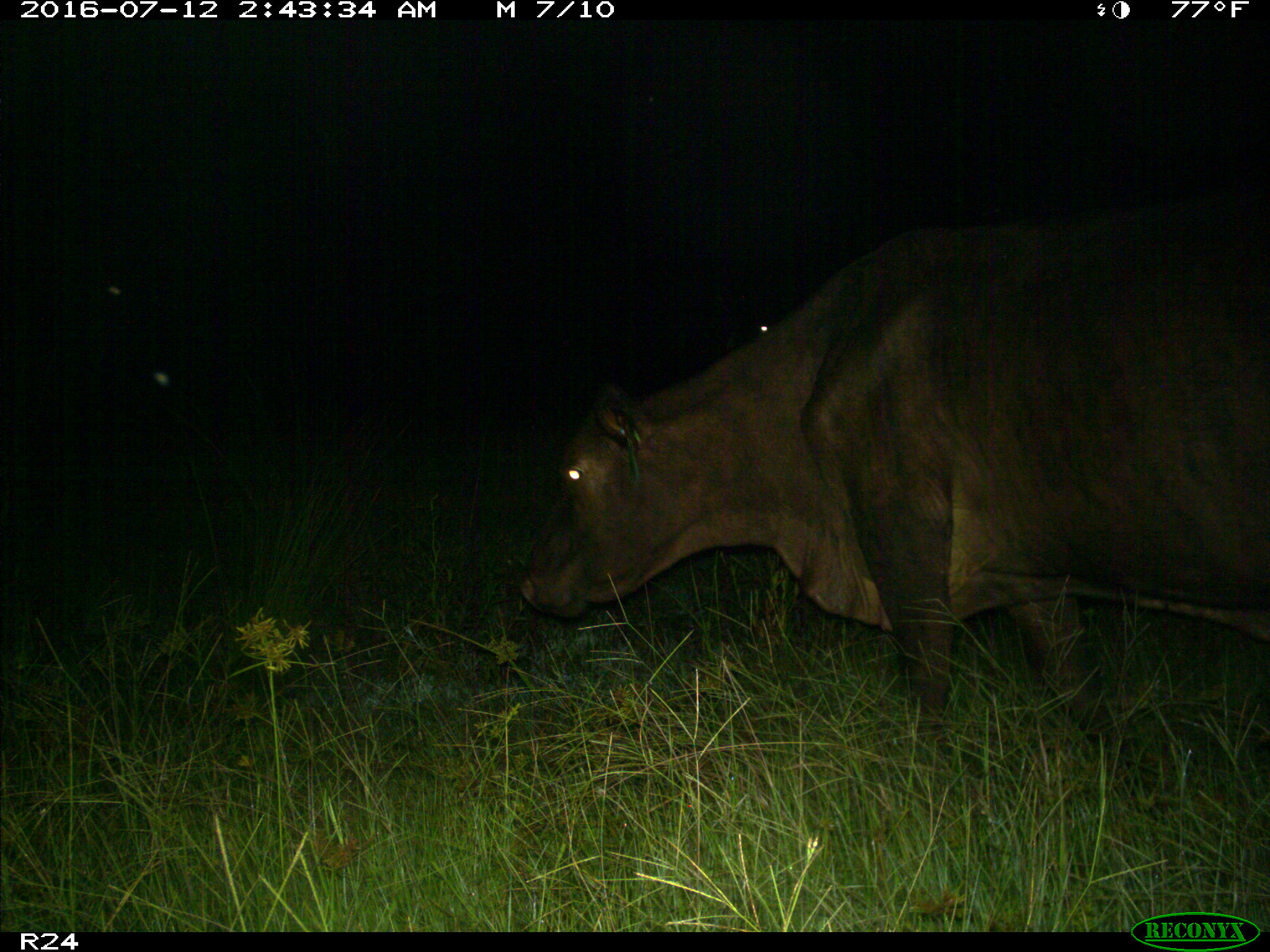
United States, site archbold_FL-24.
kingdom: Animalia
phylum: Chordata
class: Mammalia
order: Artiodactyla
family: Bovidae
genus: Bos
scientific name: Bos taurus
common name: domestic cow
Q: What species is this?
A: Bos taurus (domestic cow).